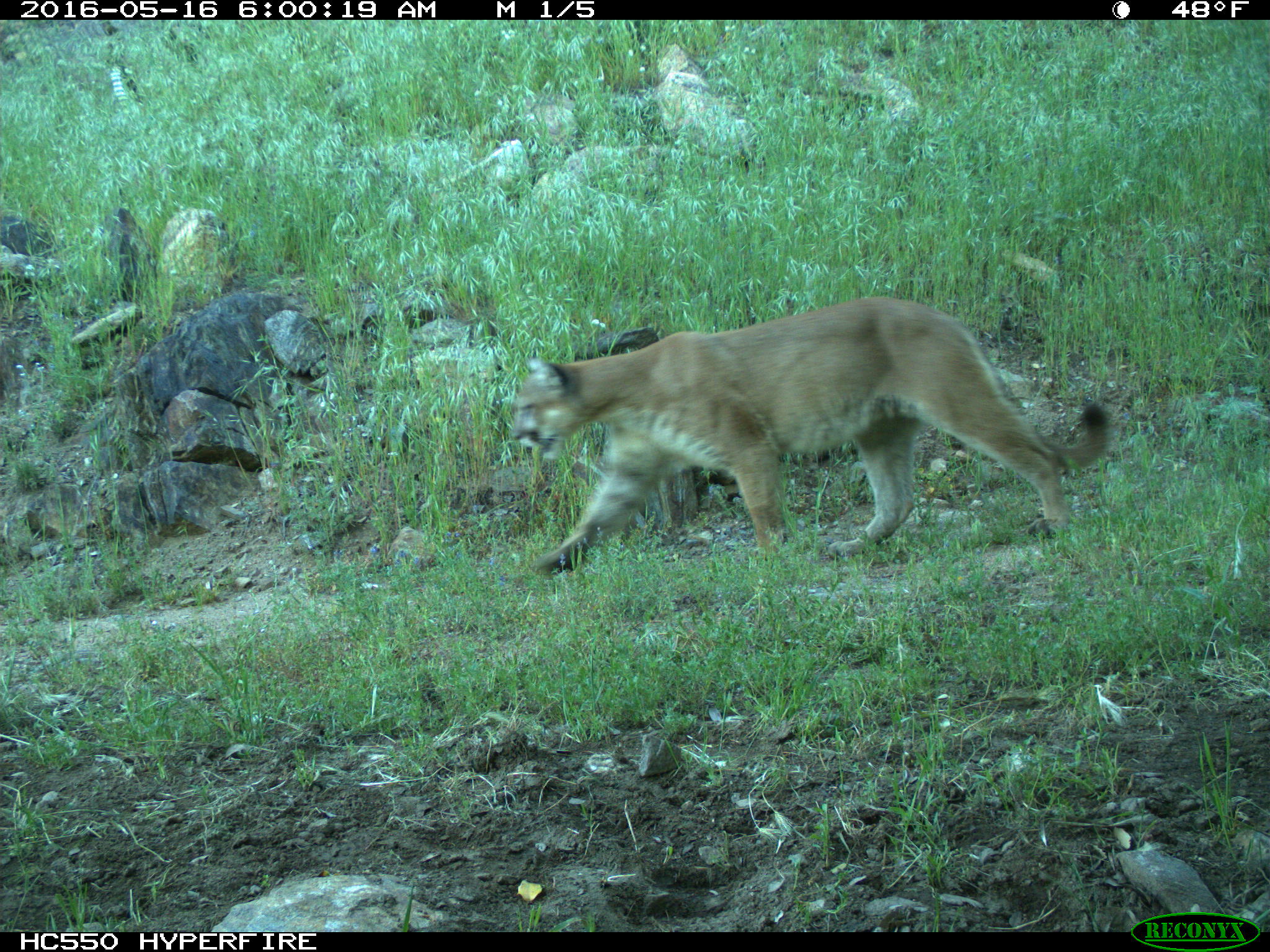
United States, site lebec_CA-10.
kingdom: Animalia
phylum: Chordata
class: Mammalia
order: Carnivora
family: Felidae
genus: Puma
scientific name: Puma concolor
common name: mountain lion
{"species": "Puma concolor (mountain lion)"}